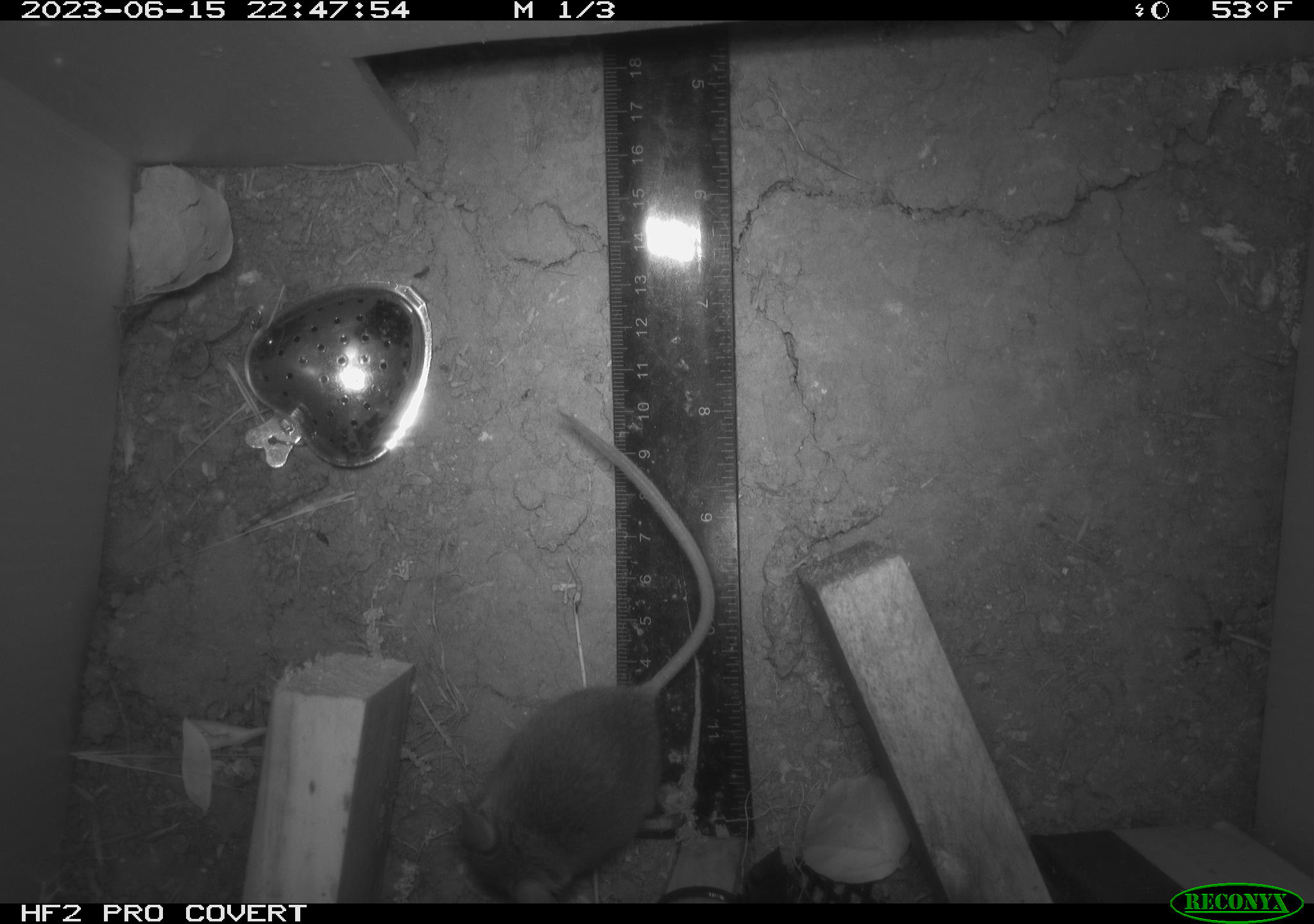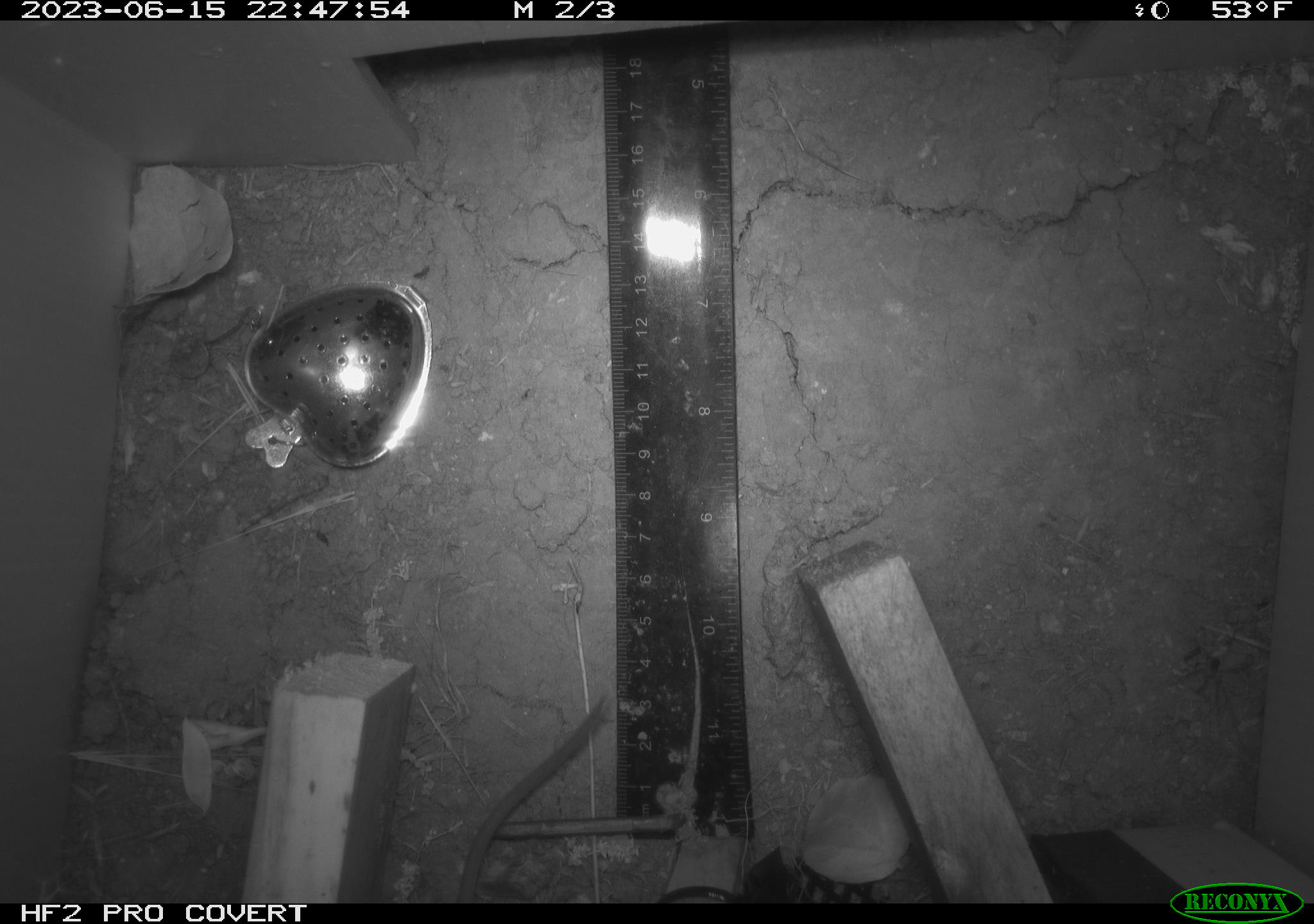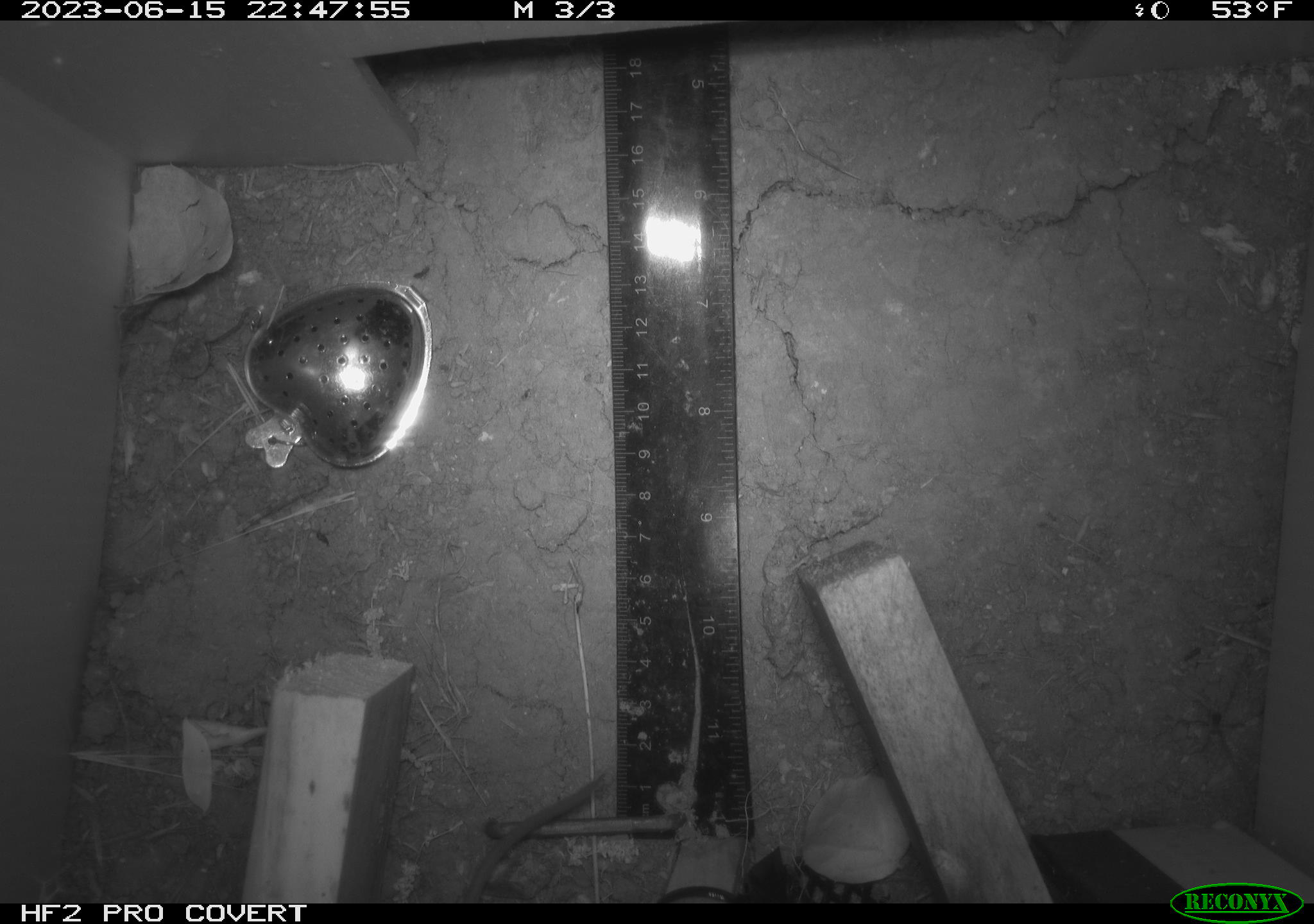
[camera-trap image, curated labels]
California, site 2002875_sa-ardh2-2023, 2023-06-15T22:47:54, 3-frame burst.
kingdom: Animalia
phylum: Chordata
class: Mammalia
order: Rodentia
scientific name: Rodentia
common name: mouse species